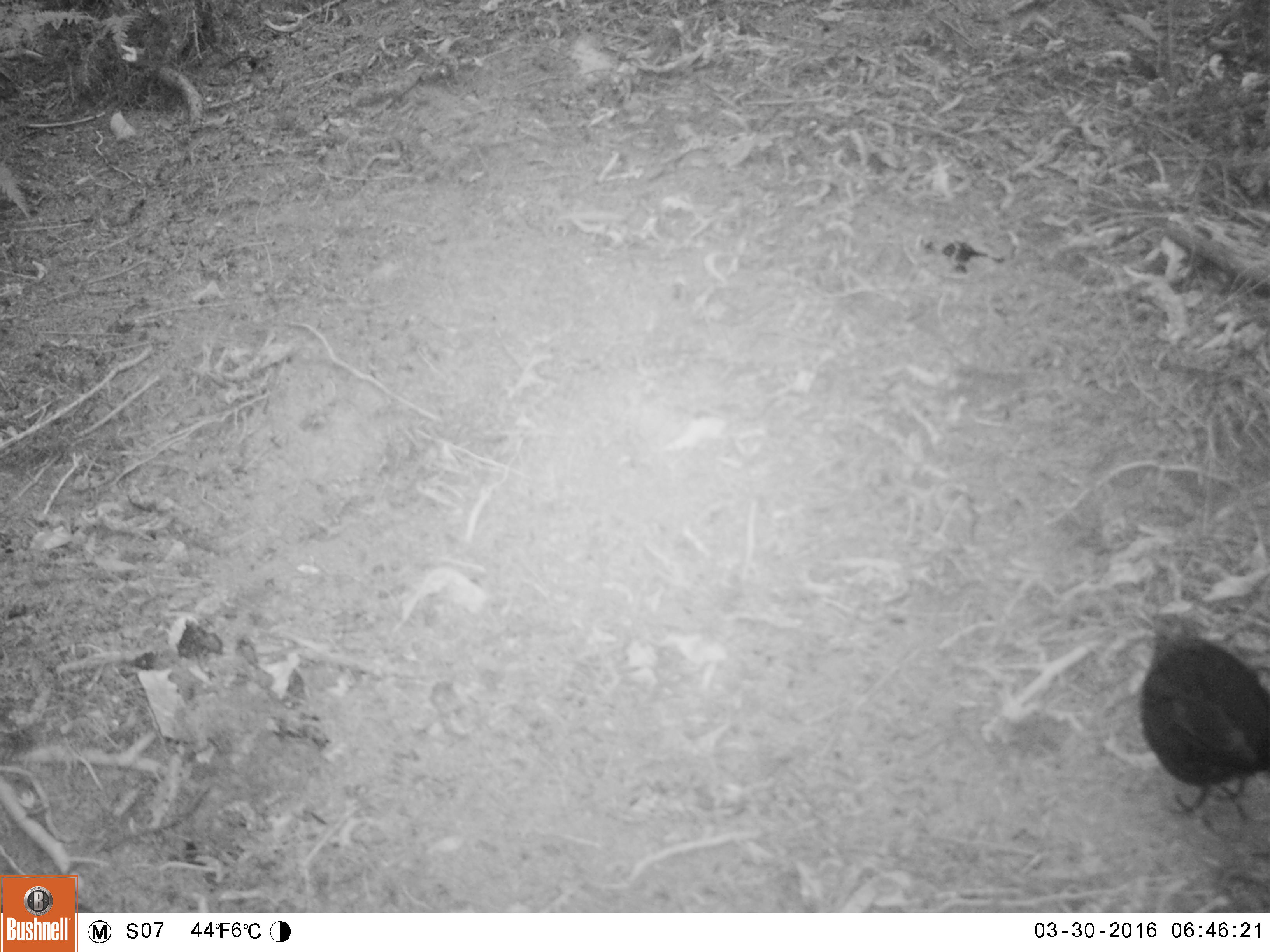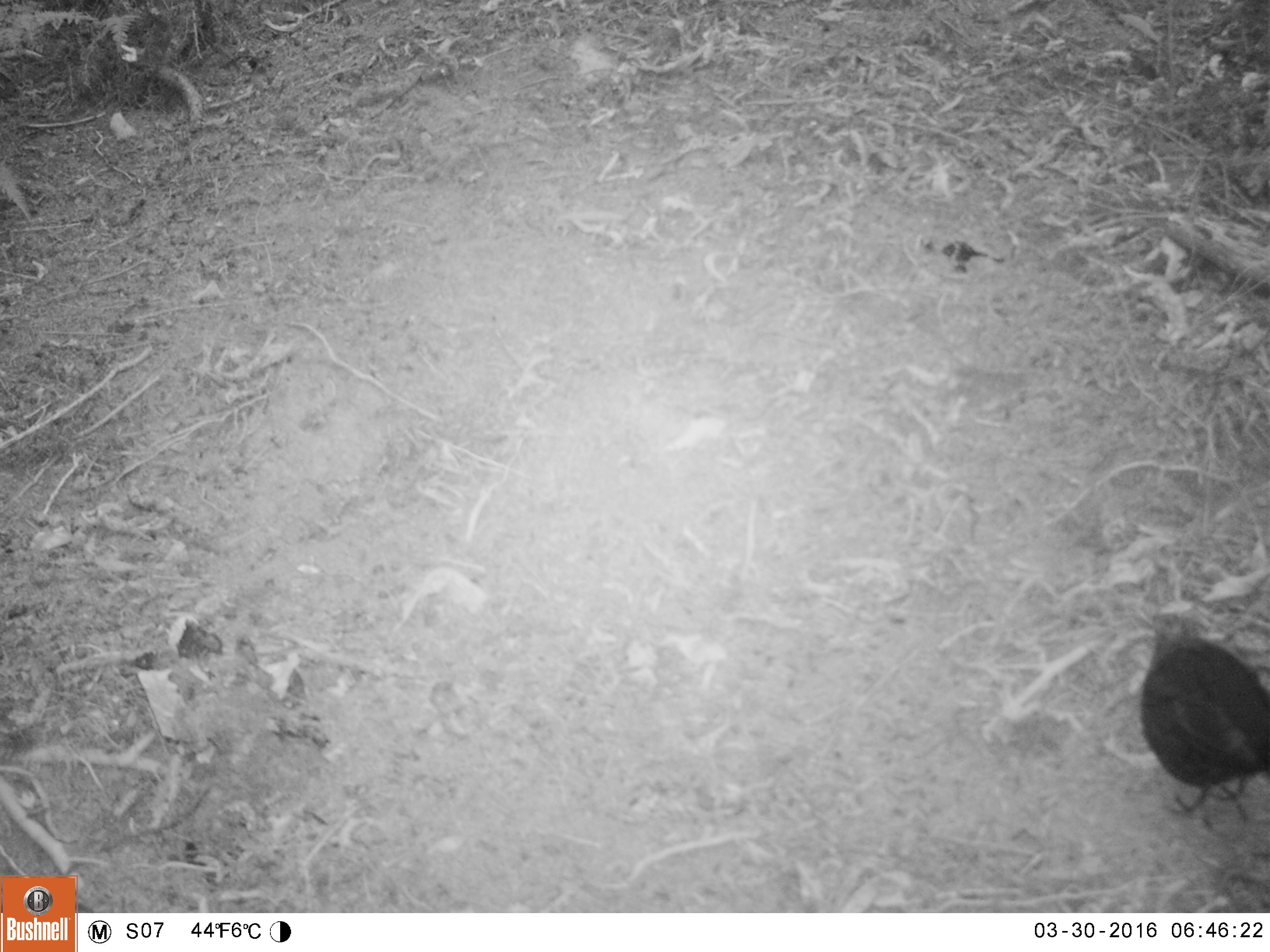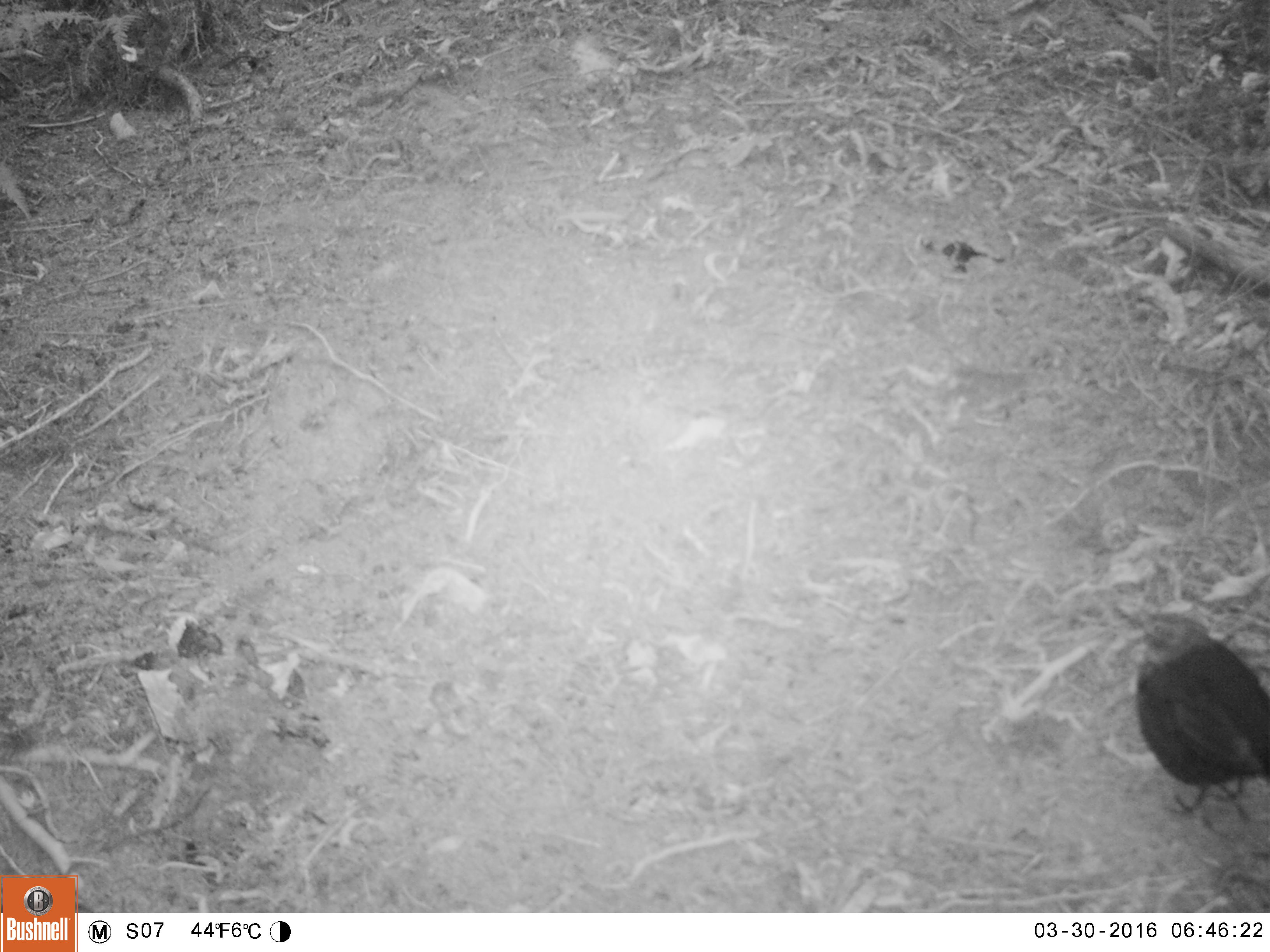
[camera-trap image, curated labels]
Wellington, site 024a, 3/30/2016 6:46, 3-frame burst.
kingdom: Animalia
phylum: Chordata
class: Aves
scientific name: Aves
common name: bird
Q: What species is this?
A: Bird (Aves).